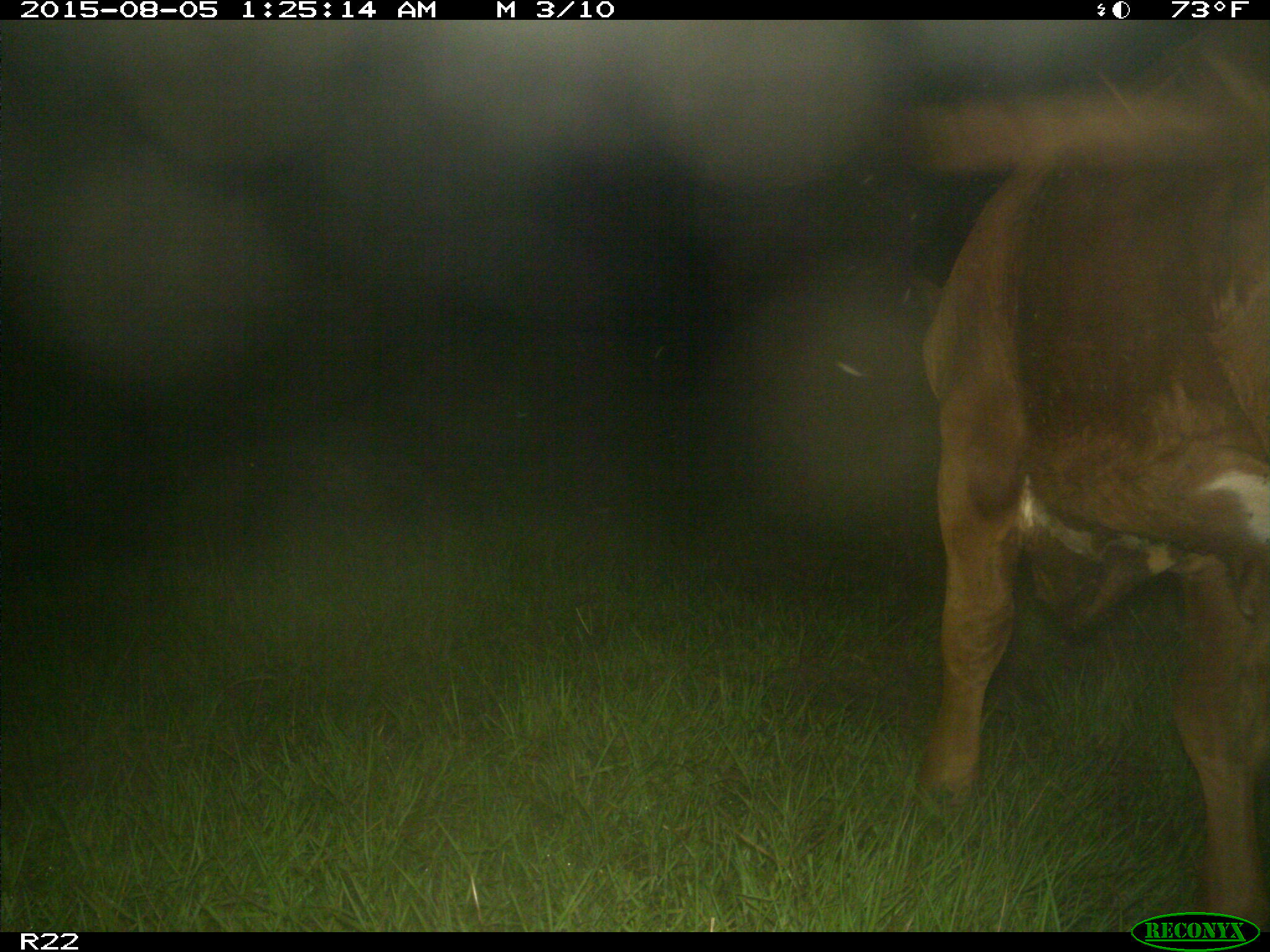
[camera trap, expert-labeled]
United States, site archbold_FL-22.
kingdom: Animalia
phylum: Chordata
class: Mammalia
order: Artiodactyla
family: Bovidae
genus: Bos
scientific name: Bos taurus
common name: domestic cow